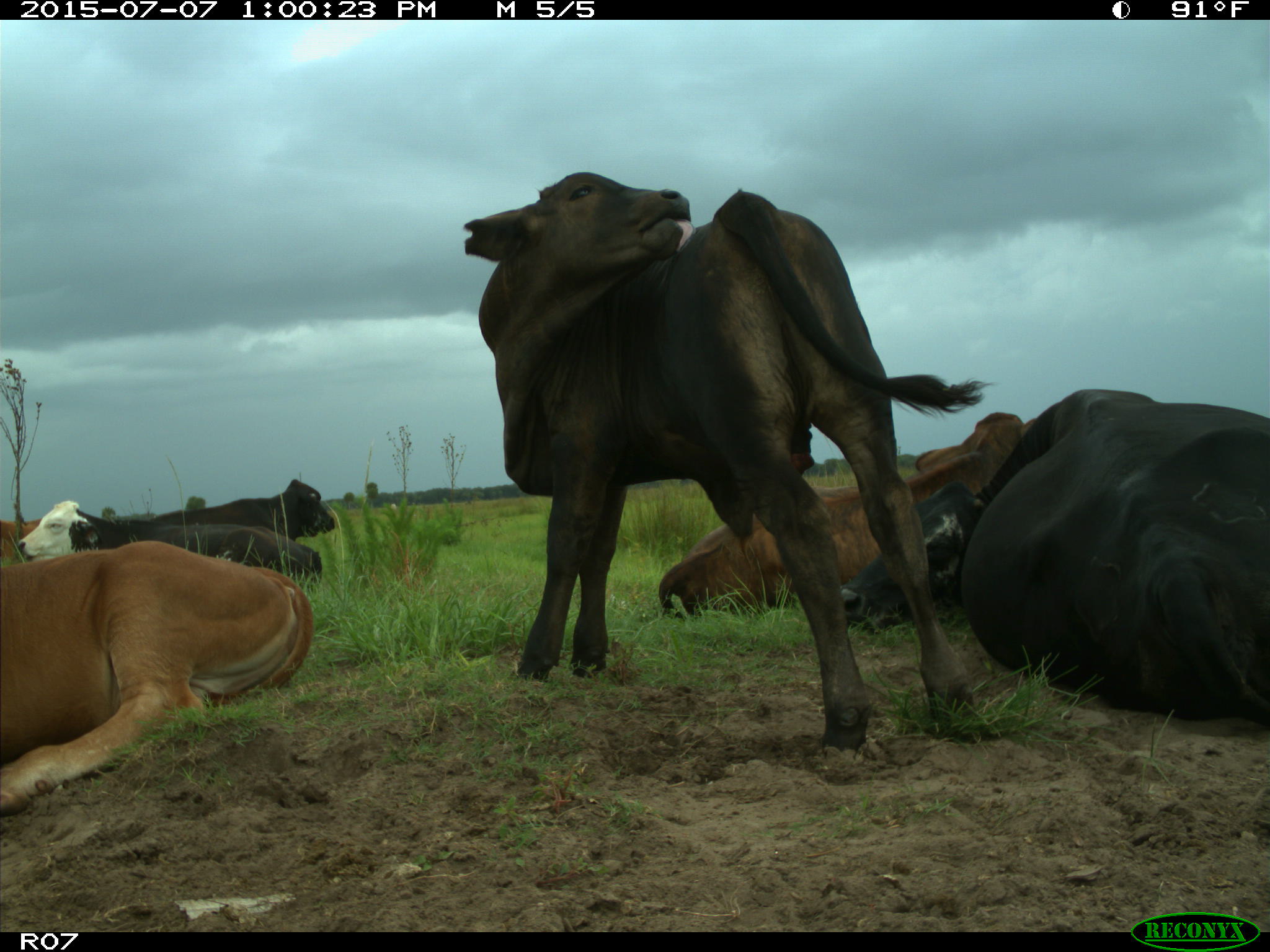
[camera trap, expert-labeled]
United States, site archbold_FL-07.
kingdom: Animalia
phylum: Chordata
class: Mammalia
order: Artiodactyla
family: Bovidae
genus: Bos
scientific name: Bos taurus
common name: domestic cow